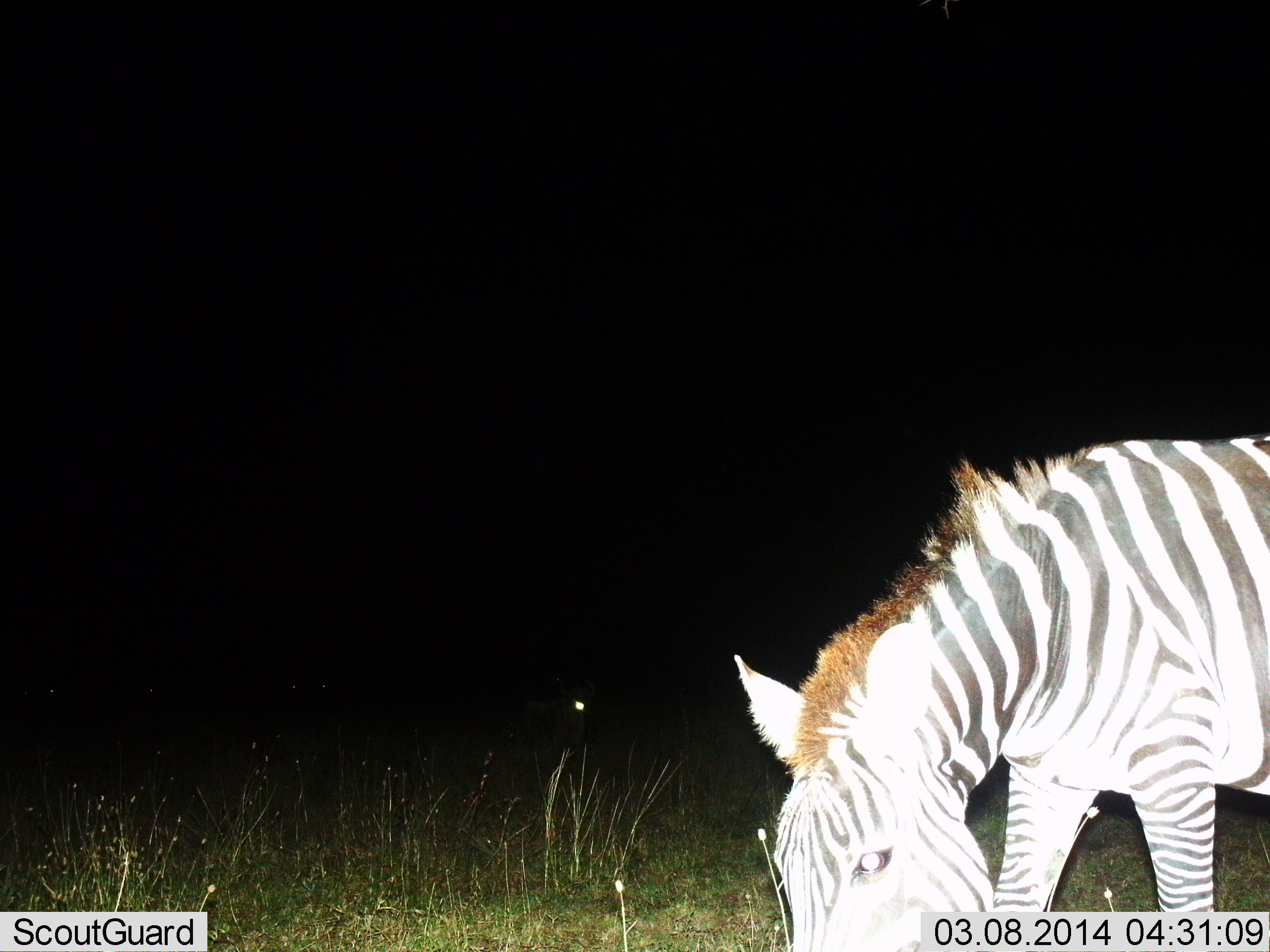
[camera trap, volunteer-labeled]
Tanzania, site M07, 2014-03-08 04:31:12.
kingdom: Animalia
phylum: Chordata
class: Mammalia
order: Perissodactyla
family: Equidae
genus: Equus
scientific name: Equus quagga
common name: plains zebra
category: zebra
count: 1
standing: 22%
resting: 2%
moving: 2%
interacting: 2%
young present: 2%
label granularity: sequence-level